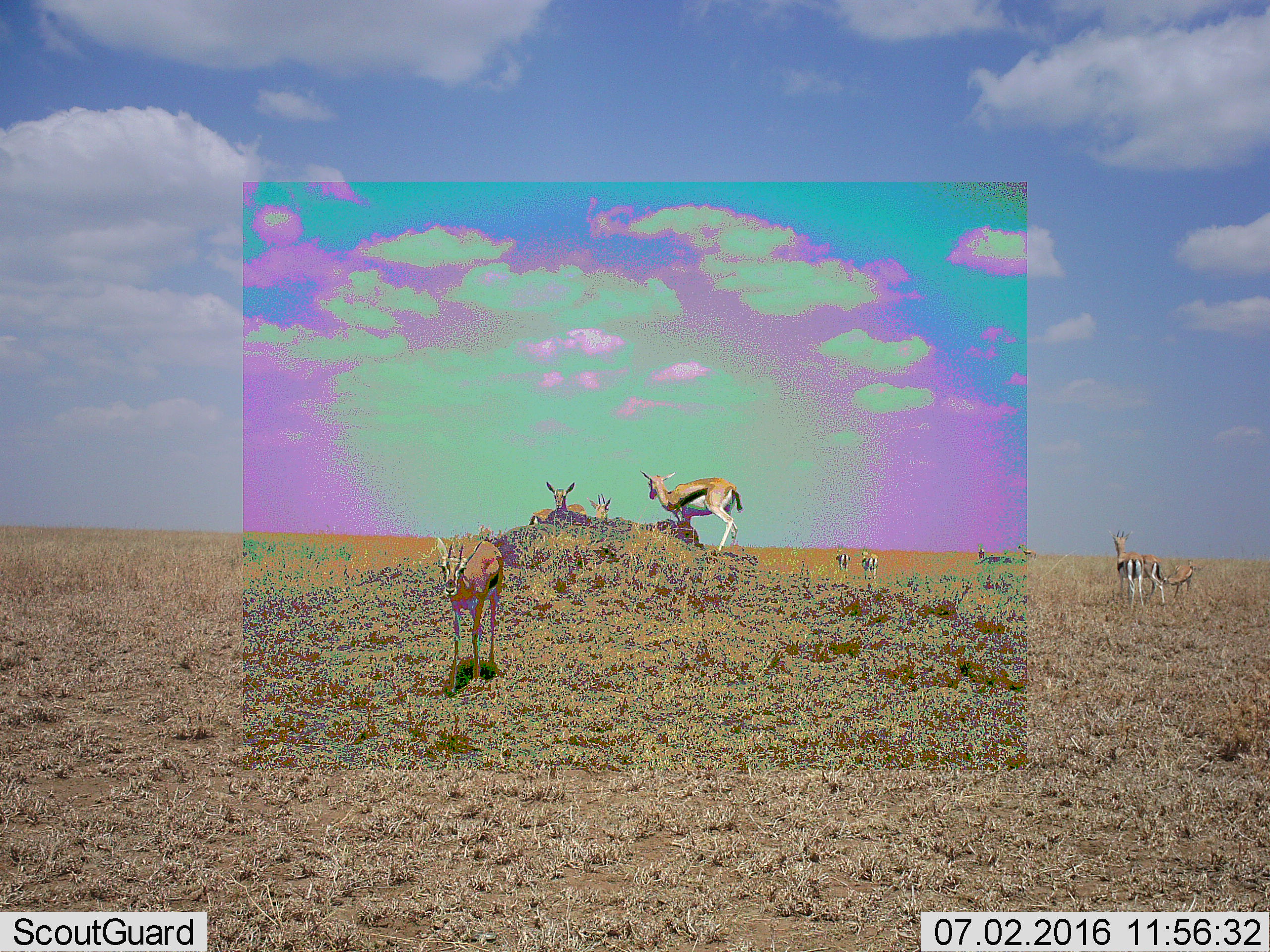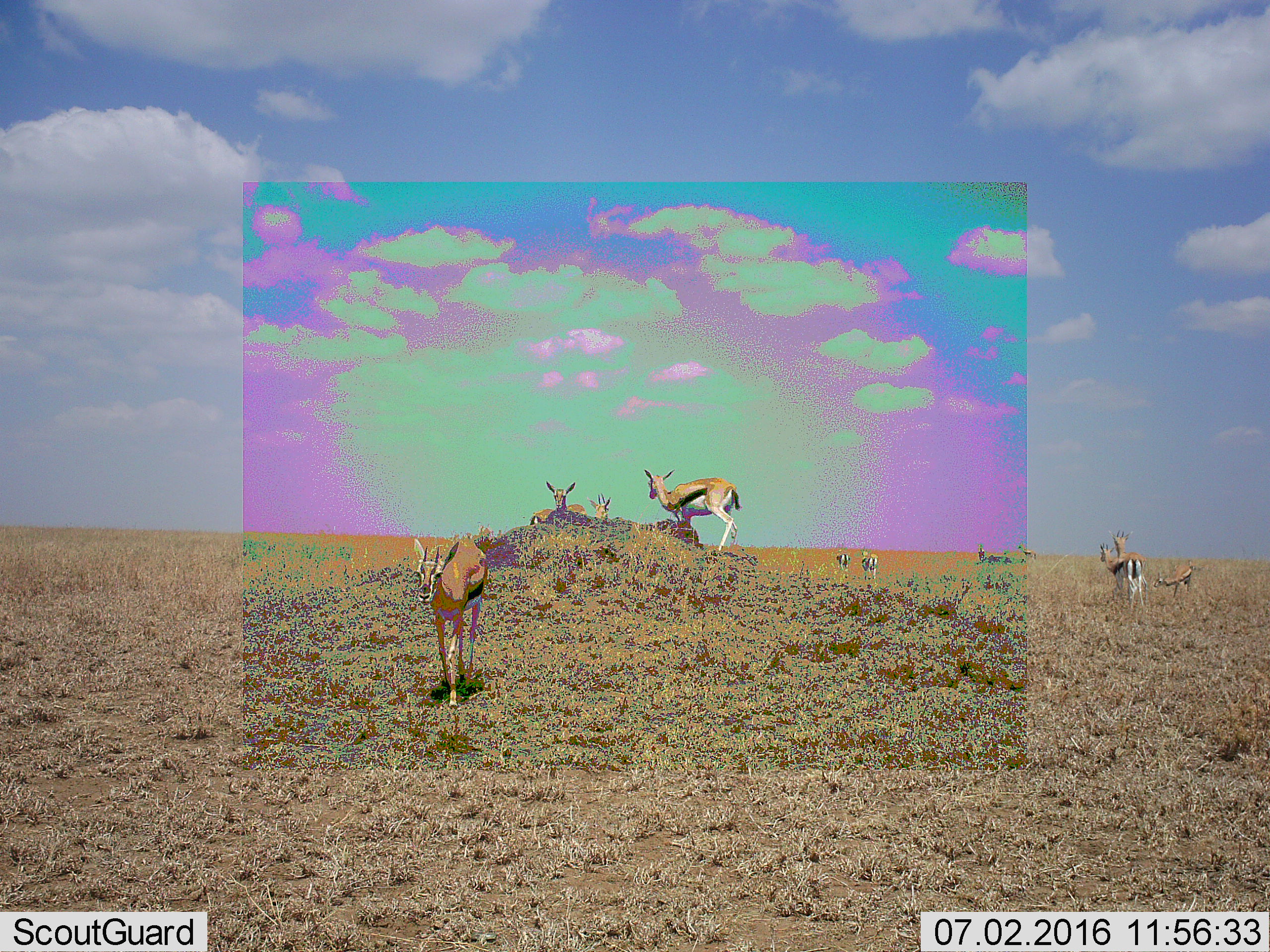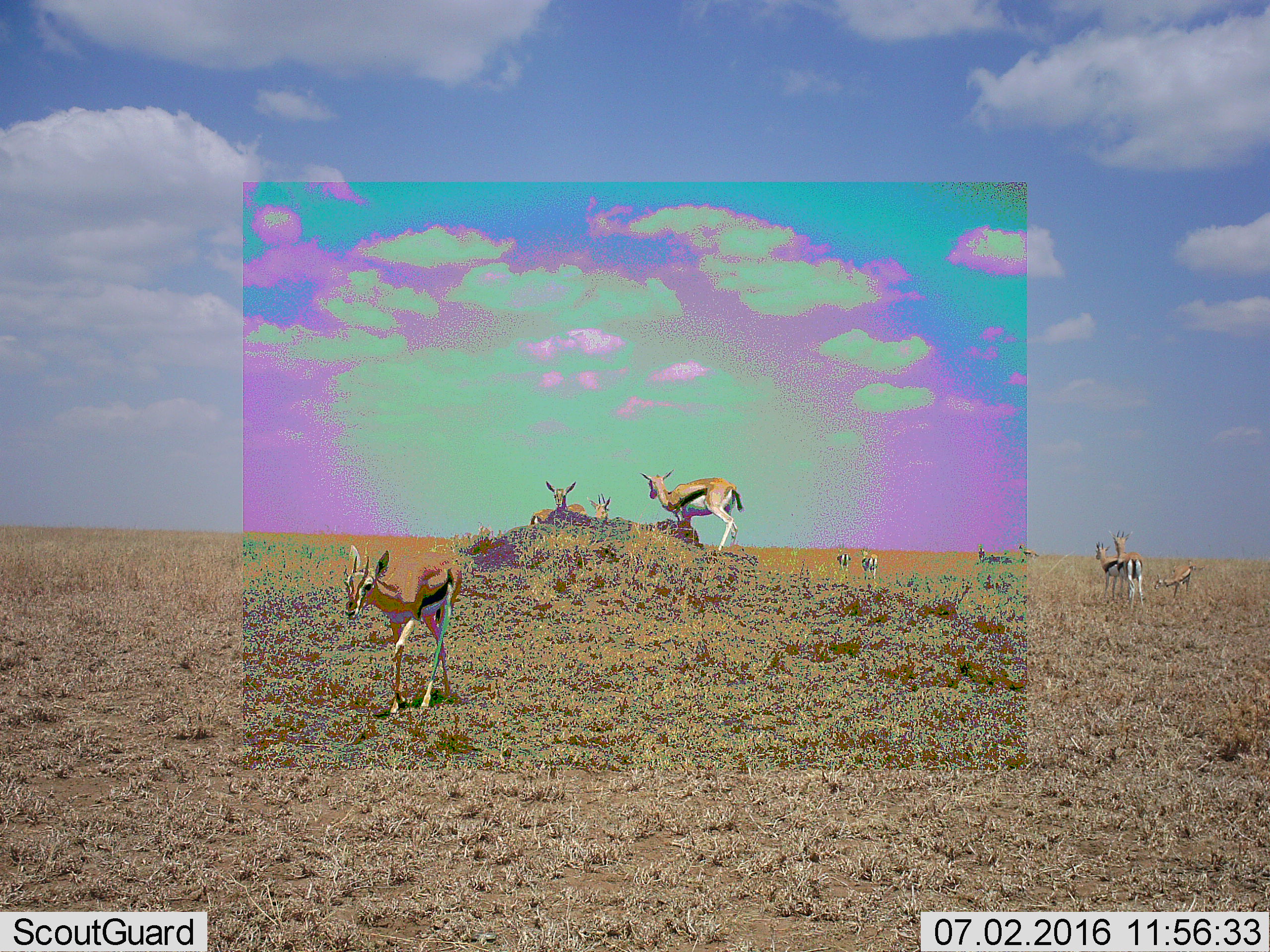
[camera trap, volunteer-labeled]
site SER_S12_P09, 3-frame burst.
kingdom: Animalia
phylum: Chordata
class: Mammalia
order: Artiodactyla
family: Bovidae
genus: Eudorcas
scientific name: Eudorcas thomsonii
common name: thomson's gazelle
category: gazellethomsons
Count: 11-50.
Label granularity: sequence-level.